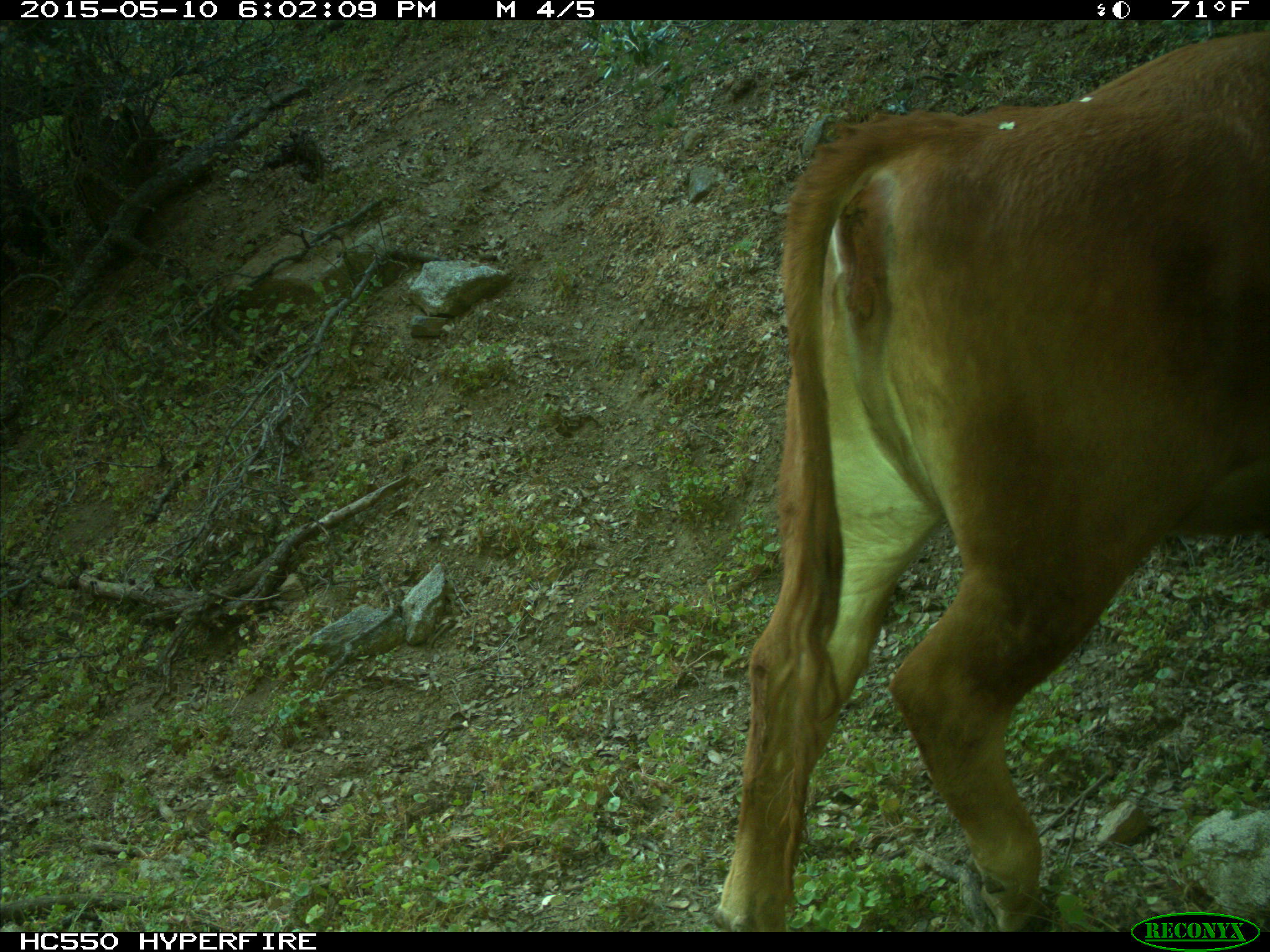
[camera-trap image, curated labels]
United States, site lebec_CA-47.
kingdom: Animalia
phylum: Chordata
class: Mammalia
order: Artiodactyla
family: Bovidae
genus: Bos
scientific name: Bos taurus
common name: domestic cow